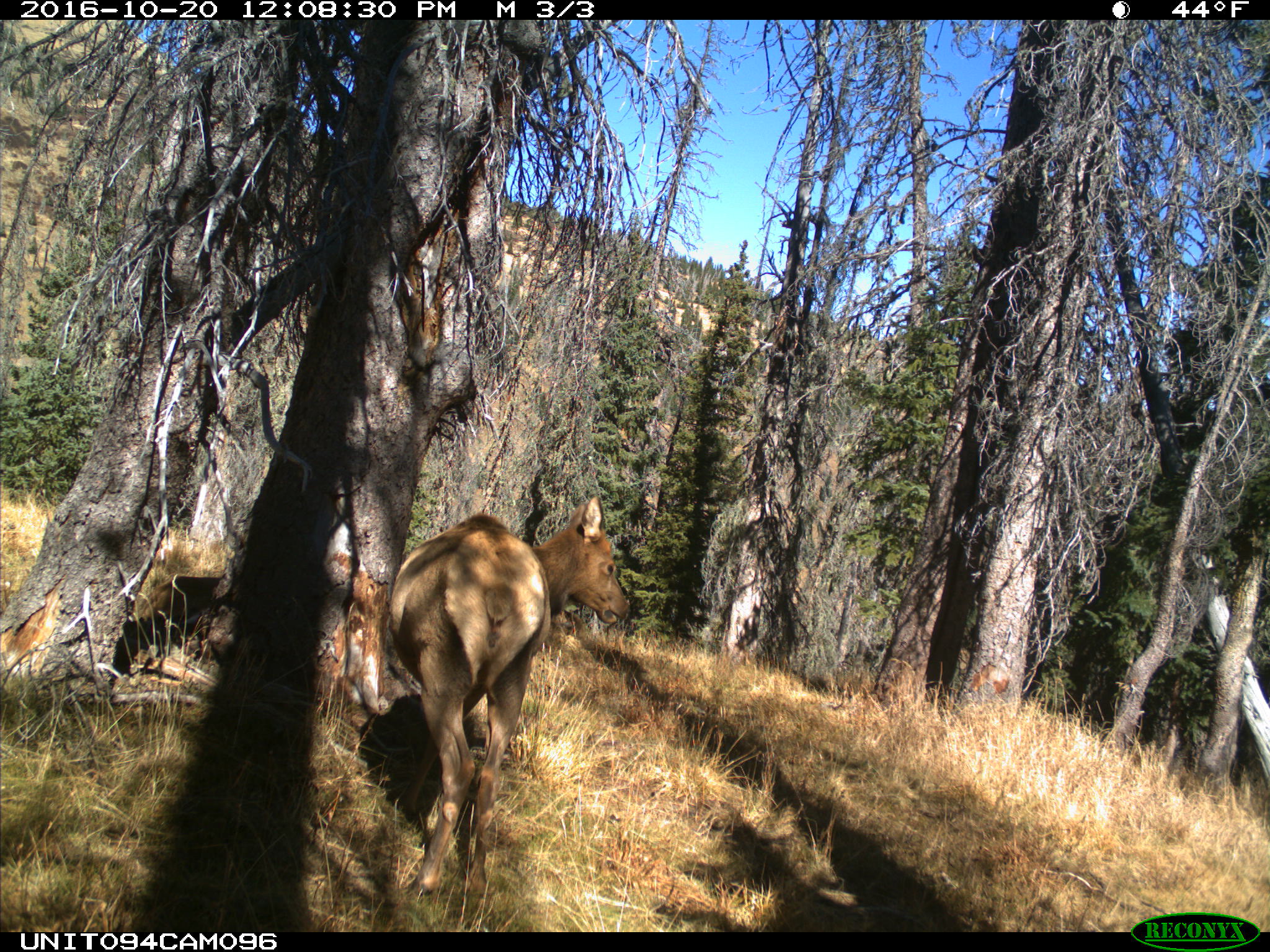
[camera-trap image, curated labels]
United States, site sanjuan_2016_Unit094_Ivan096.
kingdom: Animalia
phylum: Chordata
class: Mammalia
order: Artiodactyla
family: Cervidae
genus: Cervus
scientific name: Cervus elaphus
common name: red deer